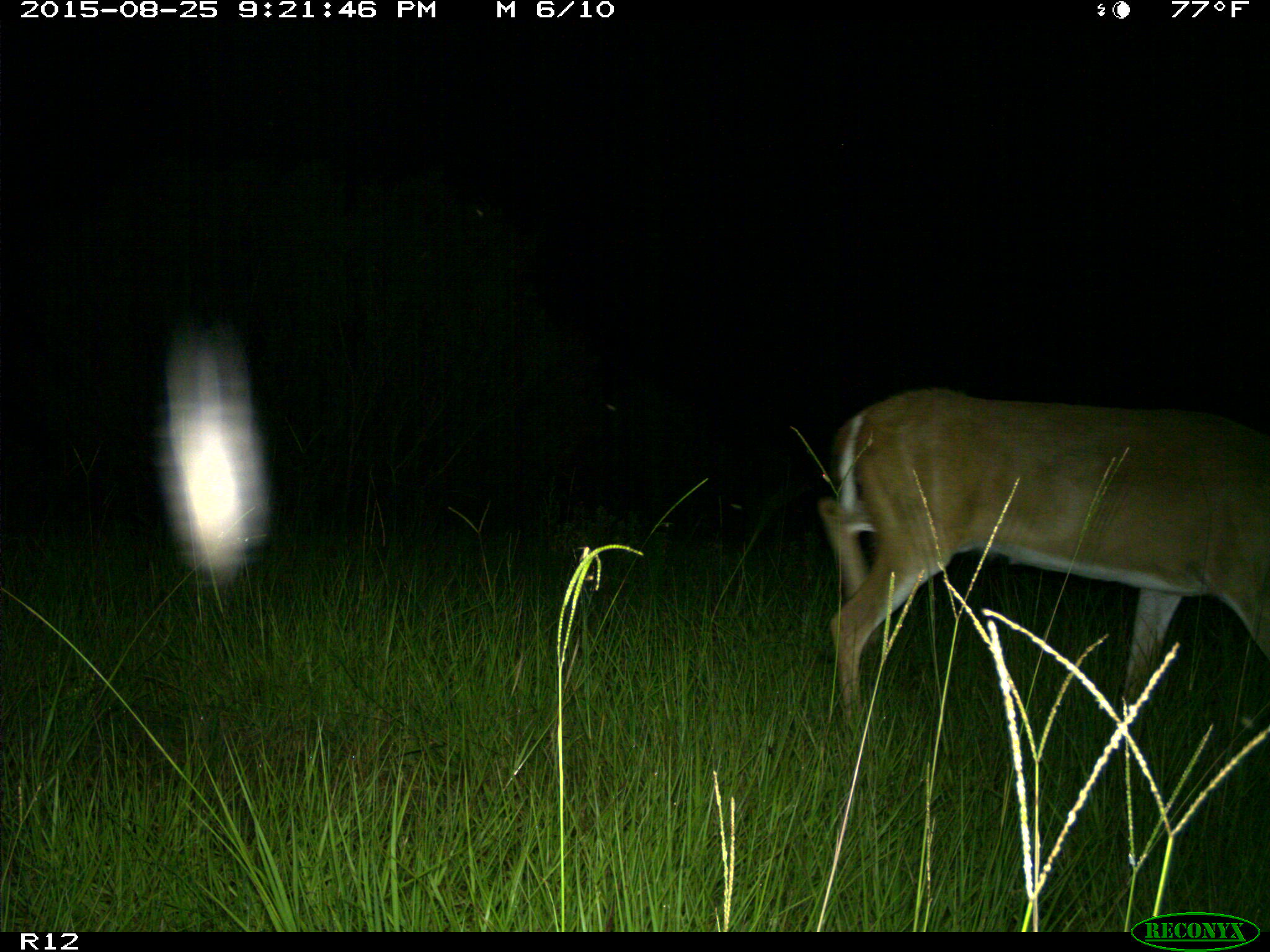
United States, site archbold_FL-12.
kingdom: Animalia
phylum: Chordata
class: Mammalia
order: Artiodactyla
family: Cervidae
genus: Odocoileus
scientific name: Odocoileus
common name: deer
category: unidentified deer